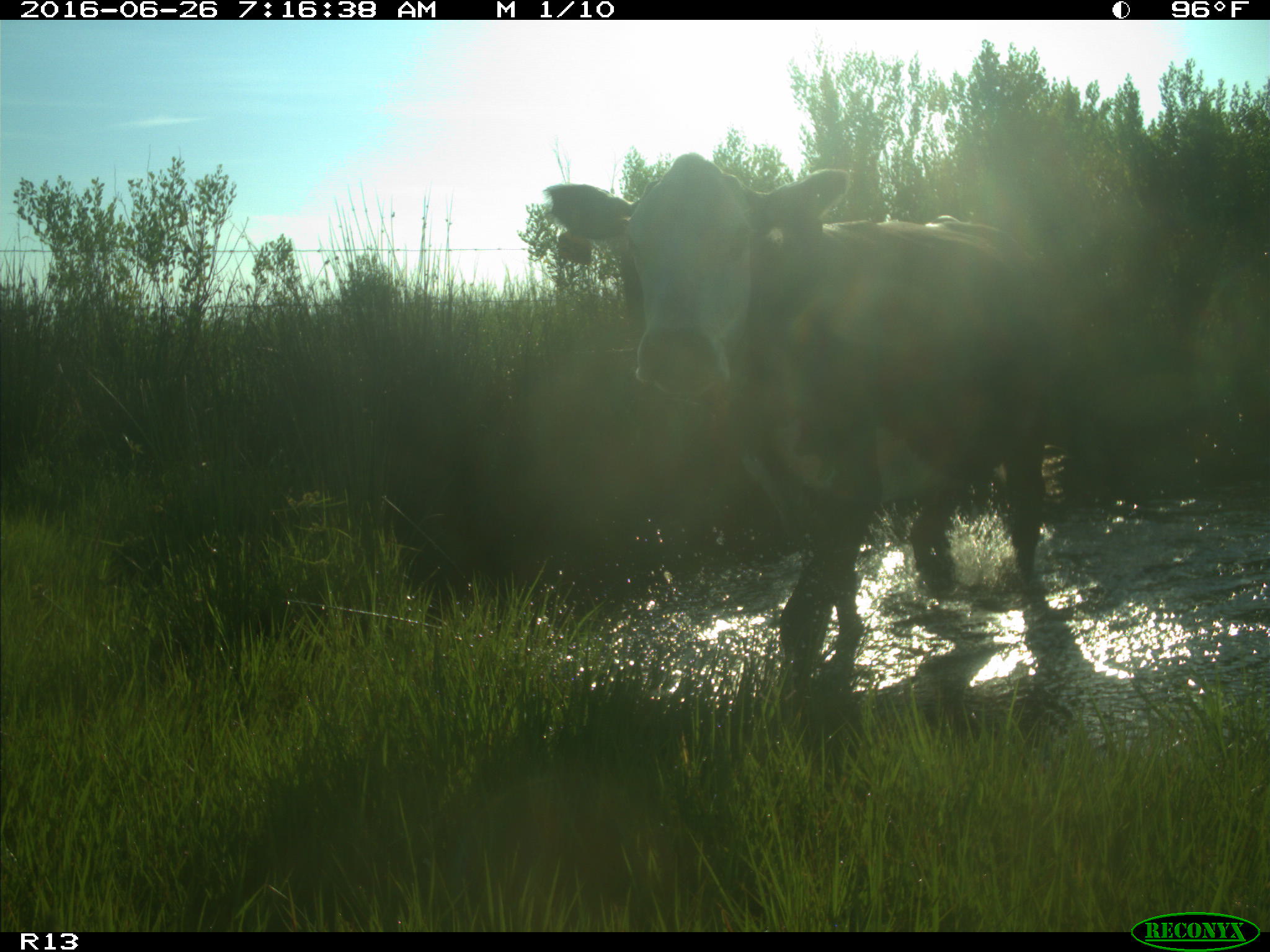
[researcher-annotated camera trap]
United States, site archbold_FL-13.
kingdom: Animalia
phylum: Chordata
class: Mammalia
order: Artiodactyla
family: Bovidae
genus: Bos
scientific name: Bos taurus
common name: domestic cow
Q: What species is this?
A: Bos taurus (domestic cow).